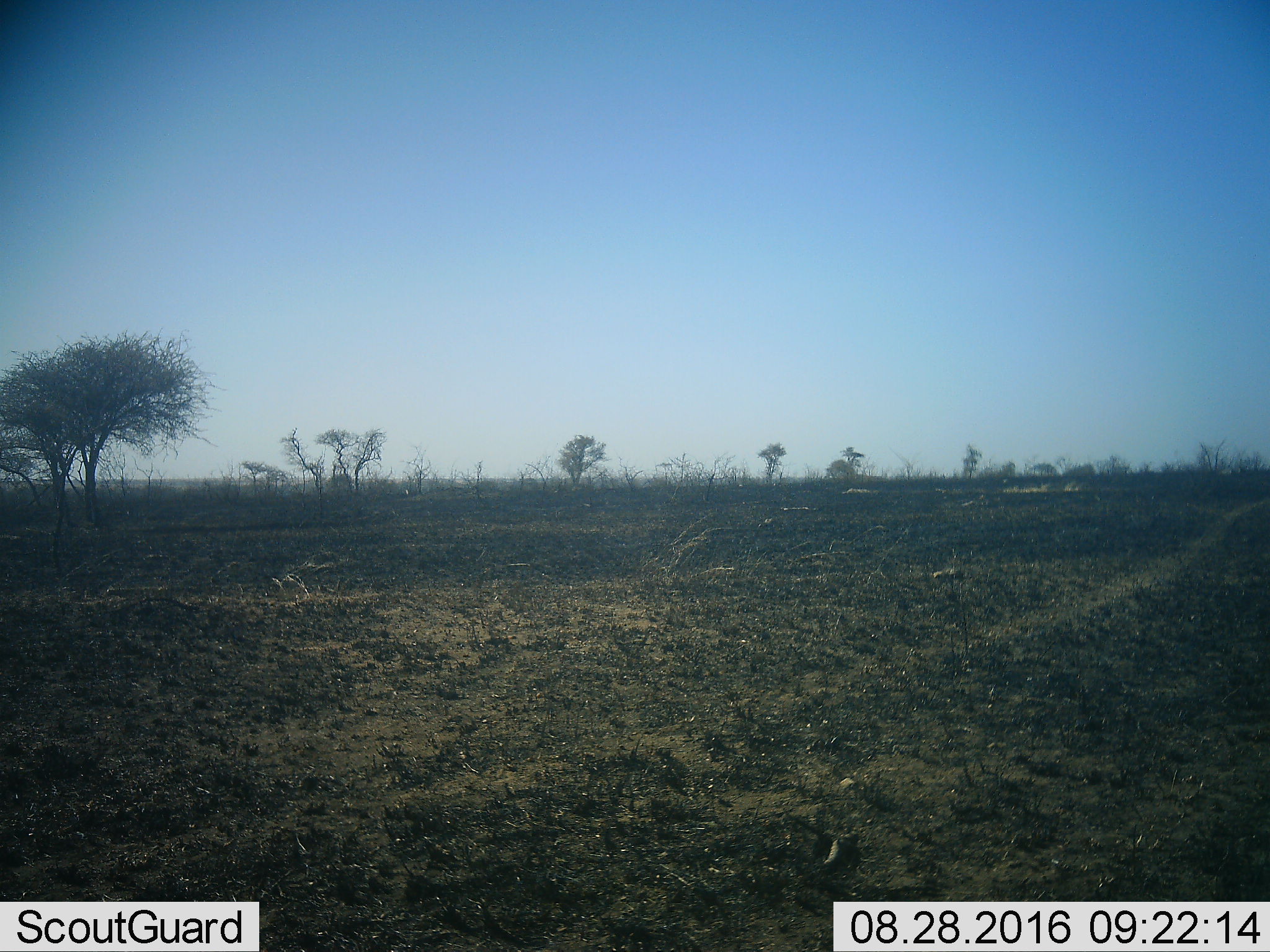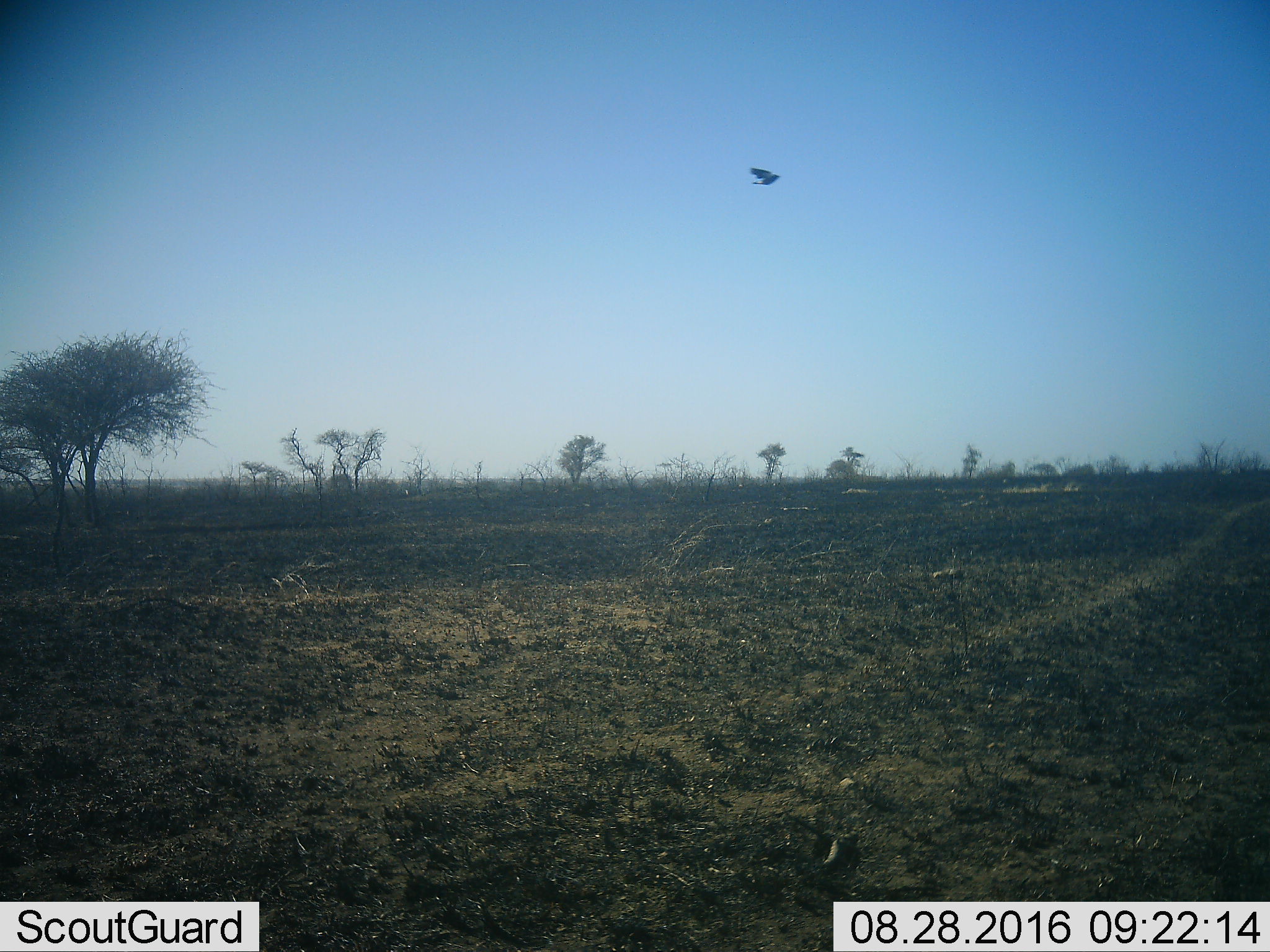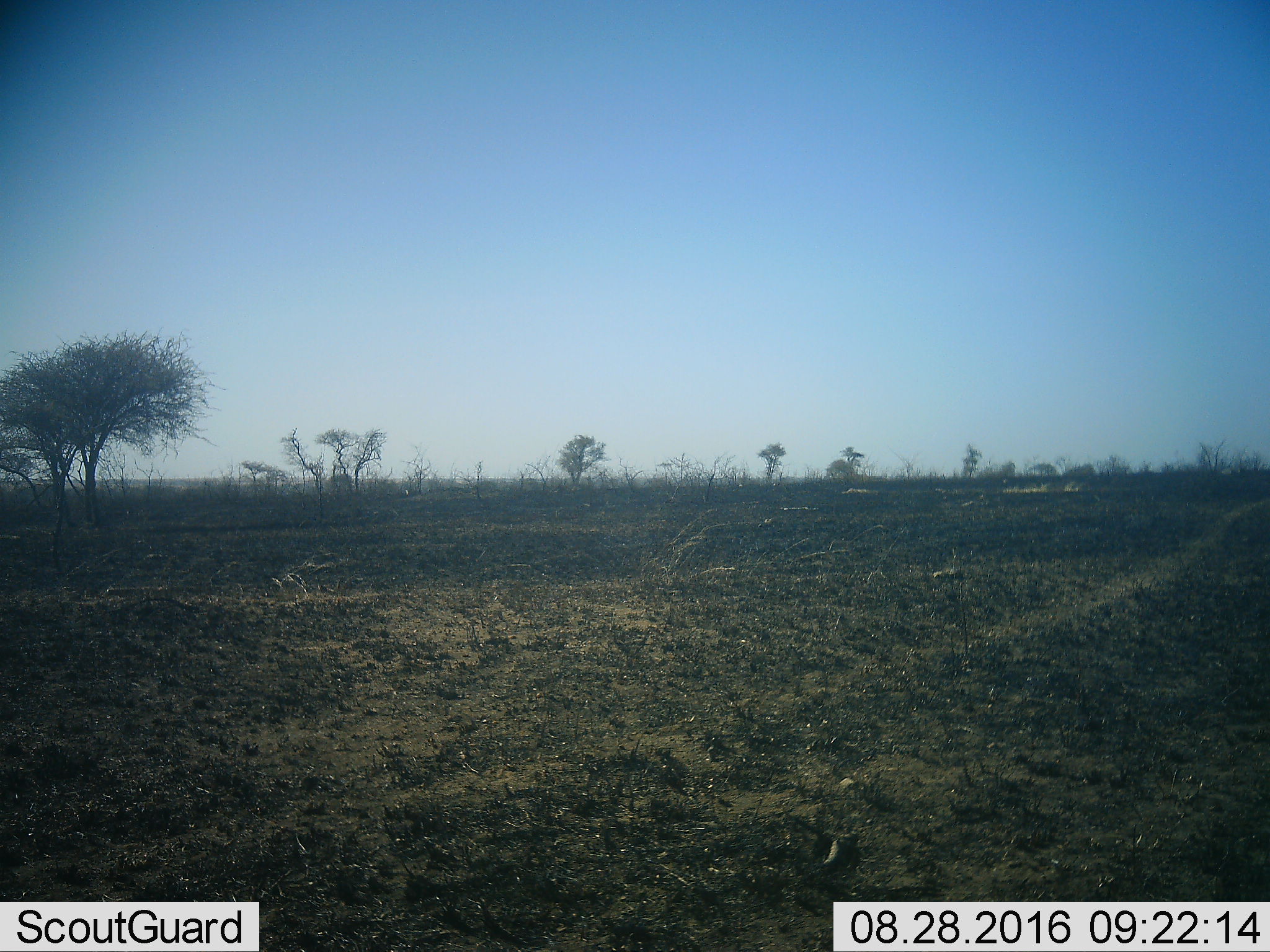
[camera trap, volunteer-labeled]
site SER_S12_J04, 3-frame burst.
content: unidentified animal